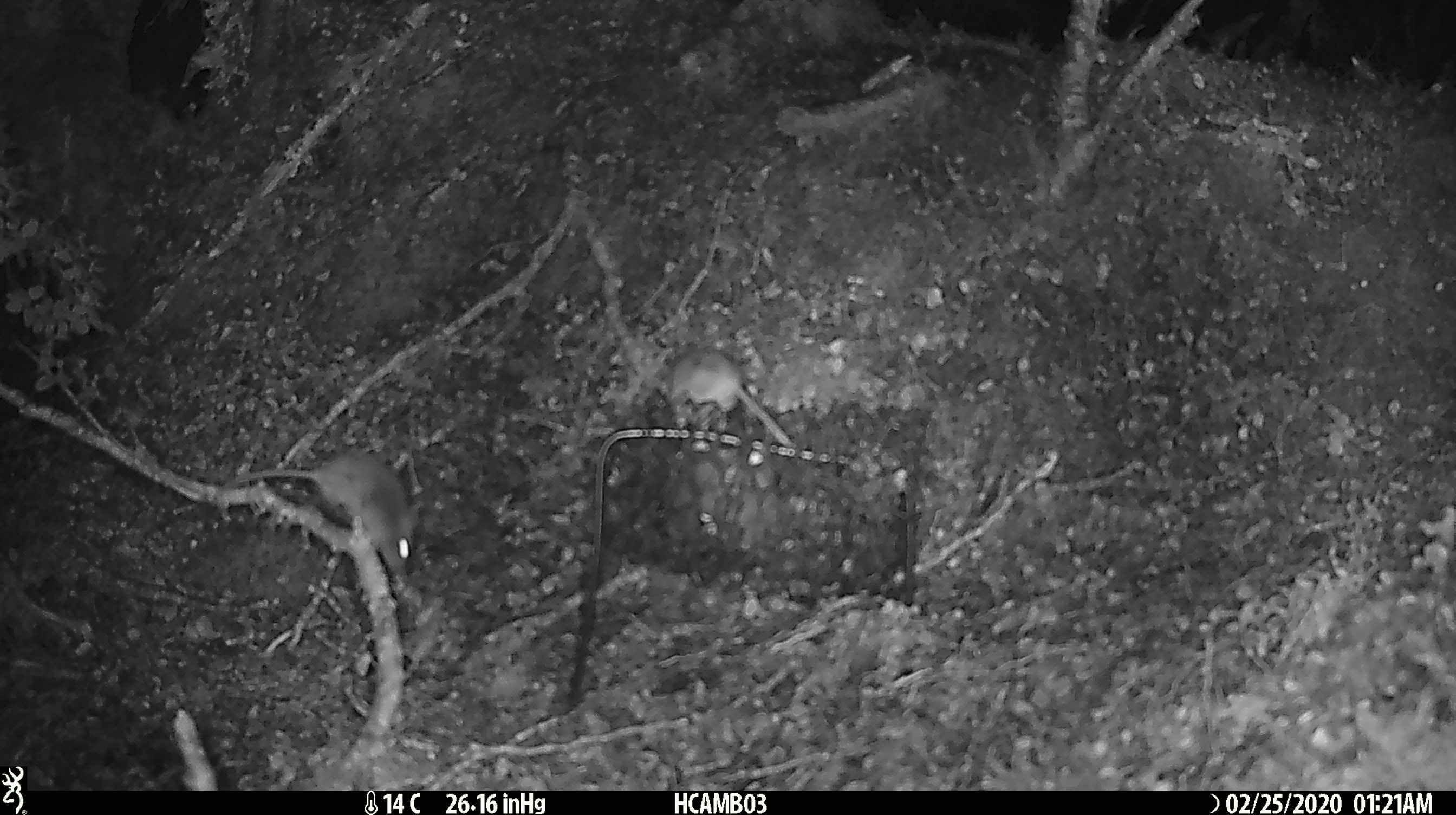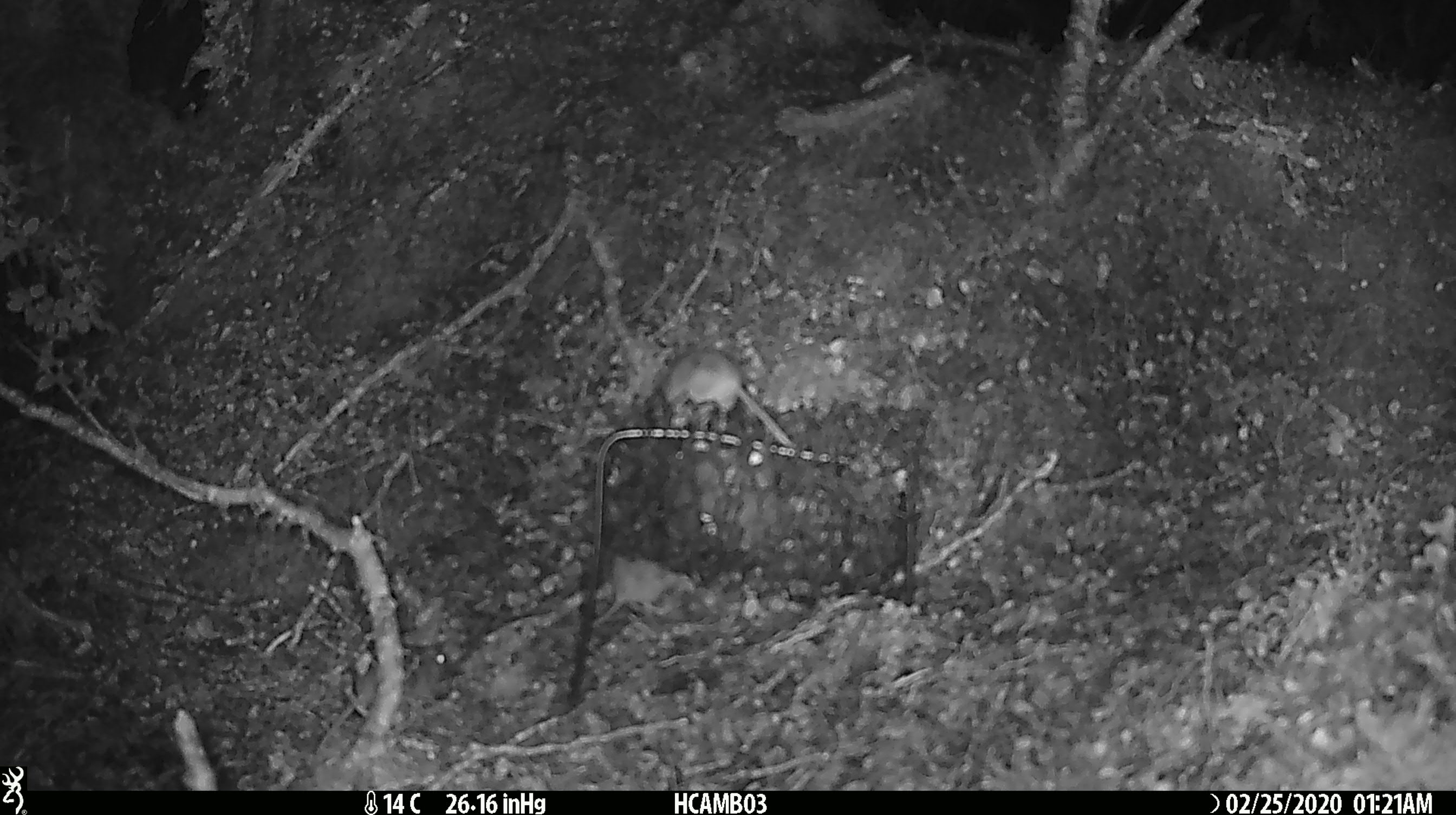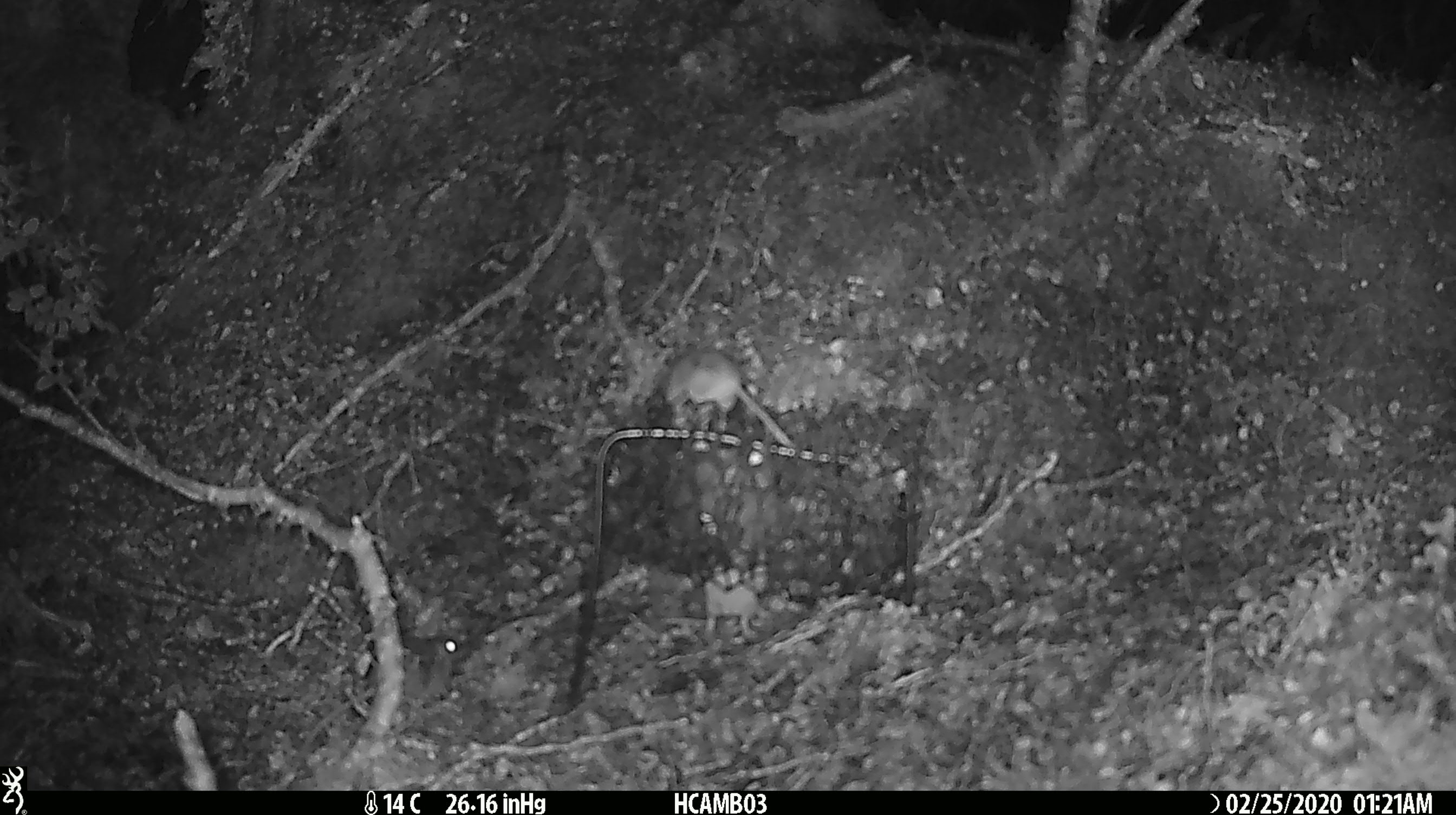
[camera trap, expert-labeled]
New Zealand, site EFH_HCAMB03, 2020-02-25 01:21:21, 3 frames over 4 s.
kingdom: Animalia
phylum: Chordata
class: Mammalia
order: Rodentia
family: Muridae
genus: Mus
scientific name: Mus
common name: mouse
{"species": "mouse (Mus)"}